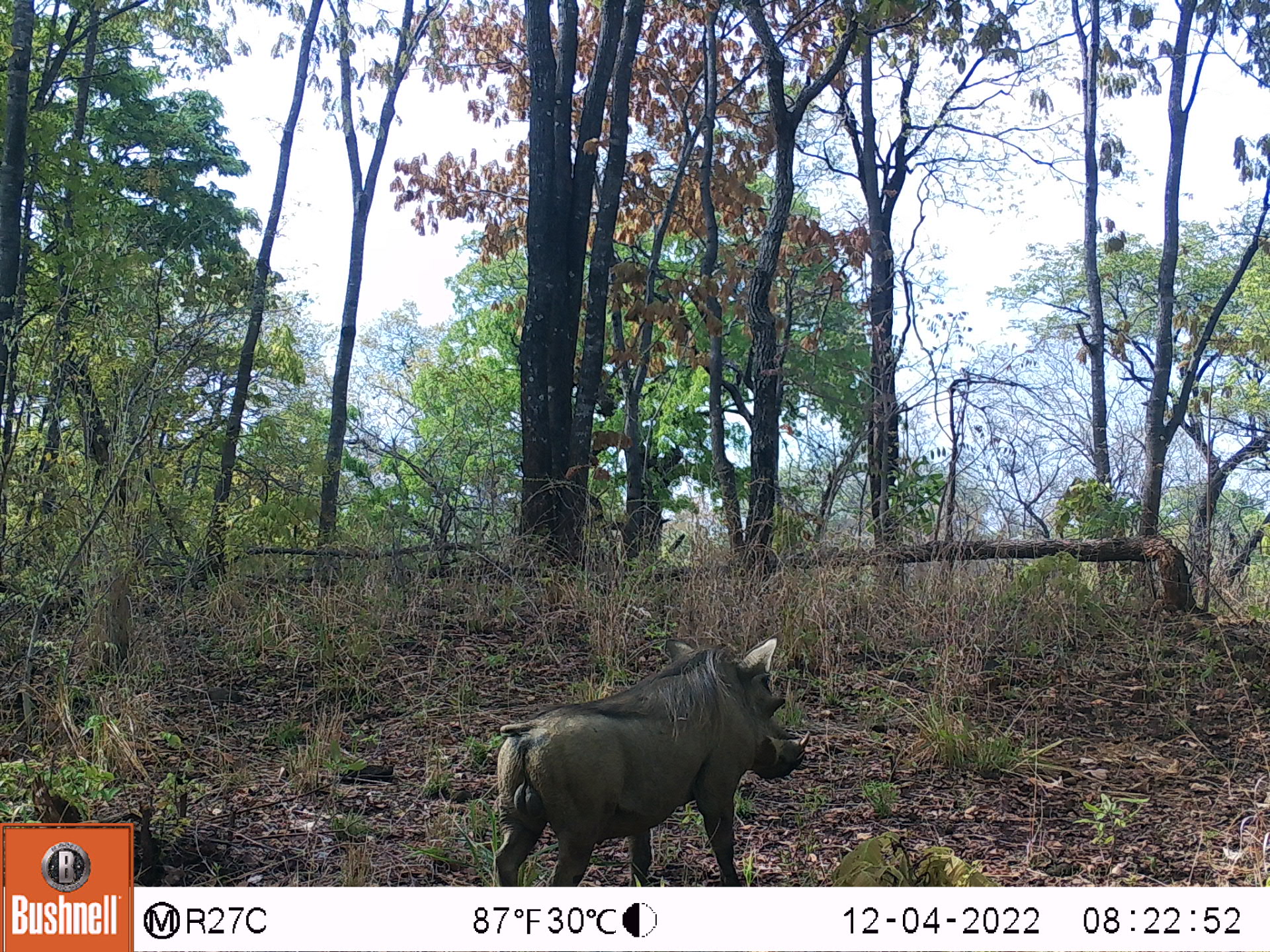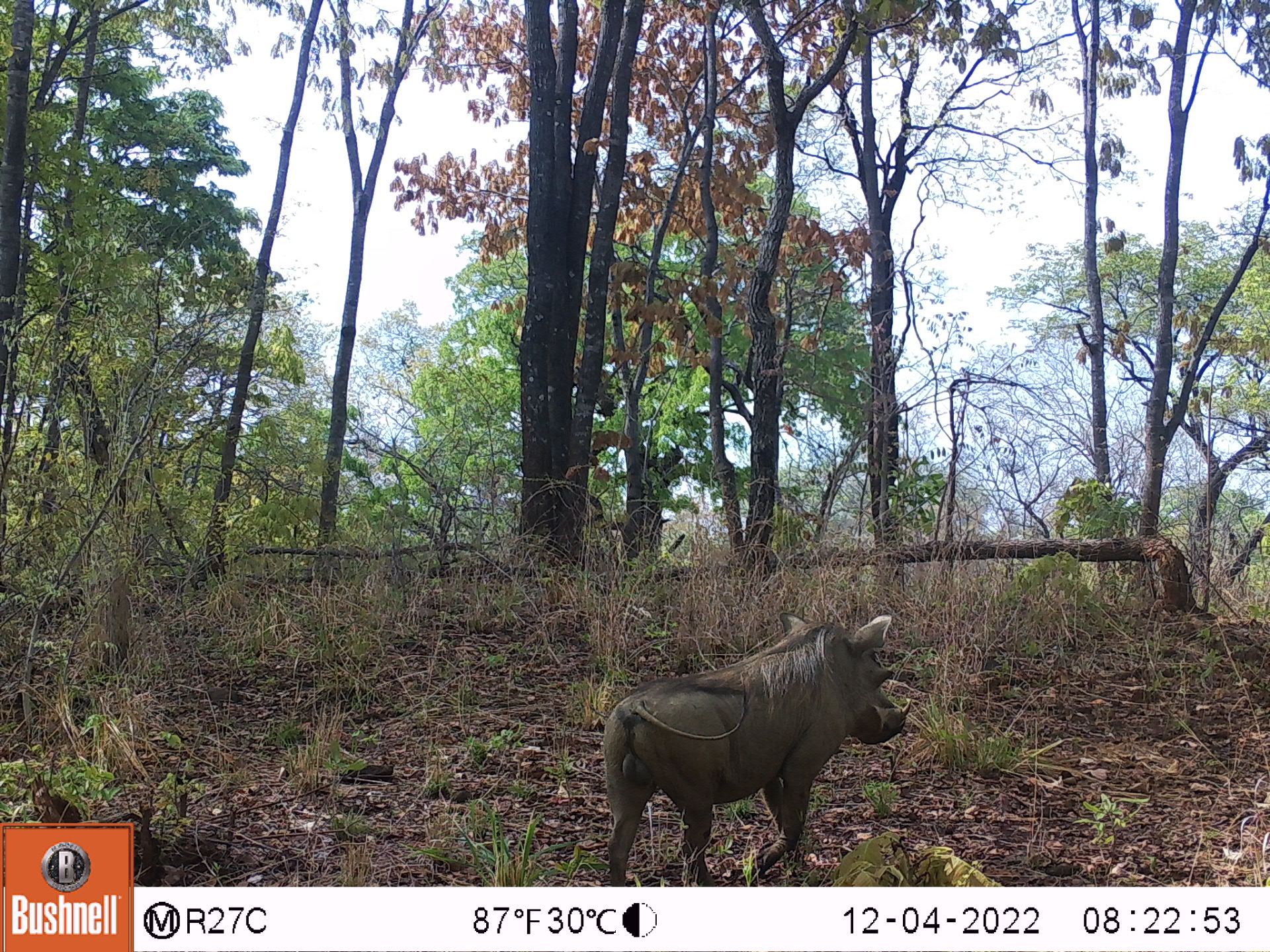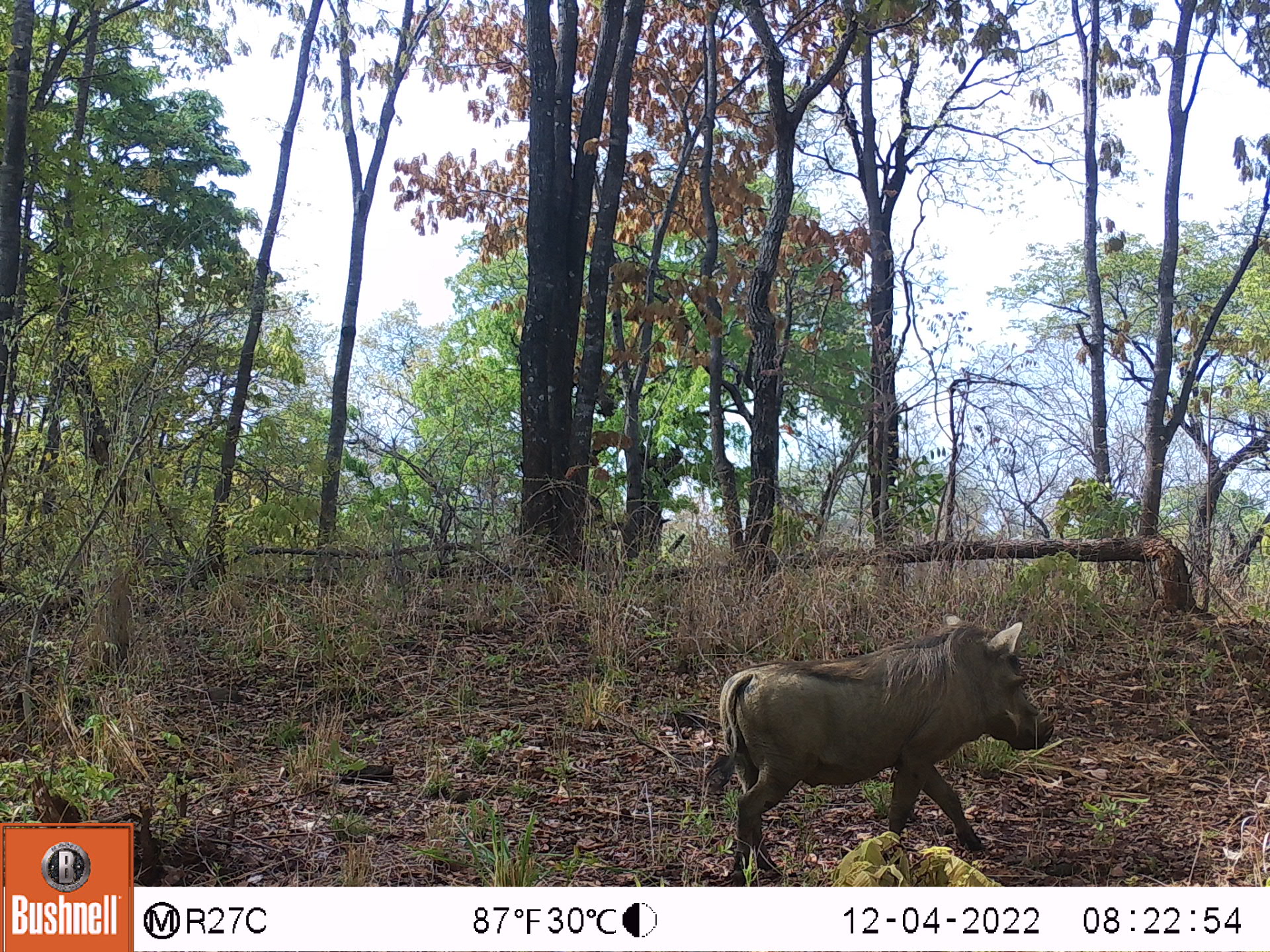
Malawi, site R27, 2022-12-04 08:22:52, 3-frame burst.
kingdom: Animalia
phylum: Chordata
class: Mammalia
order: Artiodactyla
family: Suidae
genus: Phacochoerus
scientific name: Phacochoerus africanus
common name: common warthog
Common warthog (Phacochoerus africanus), count 1.